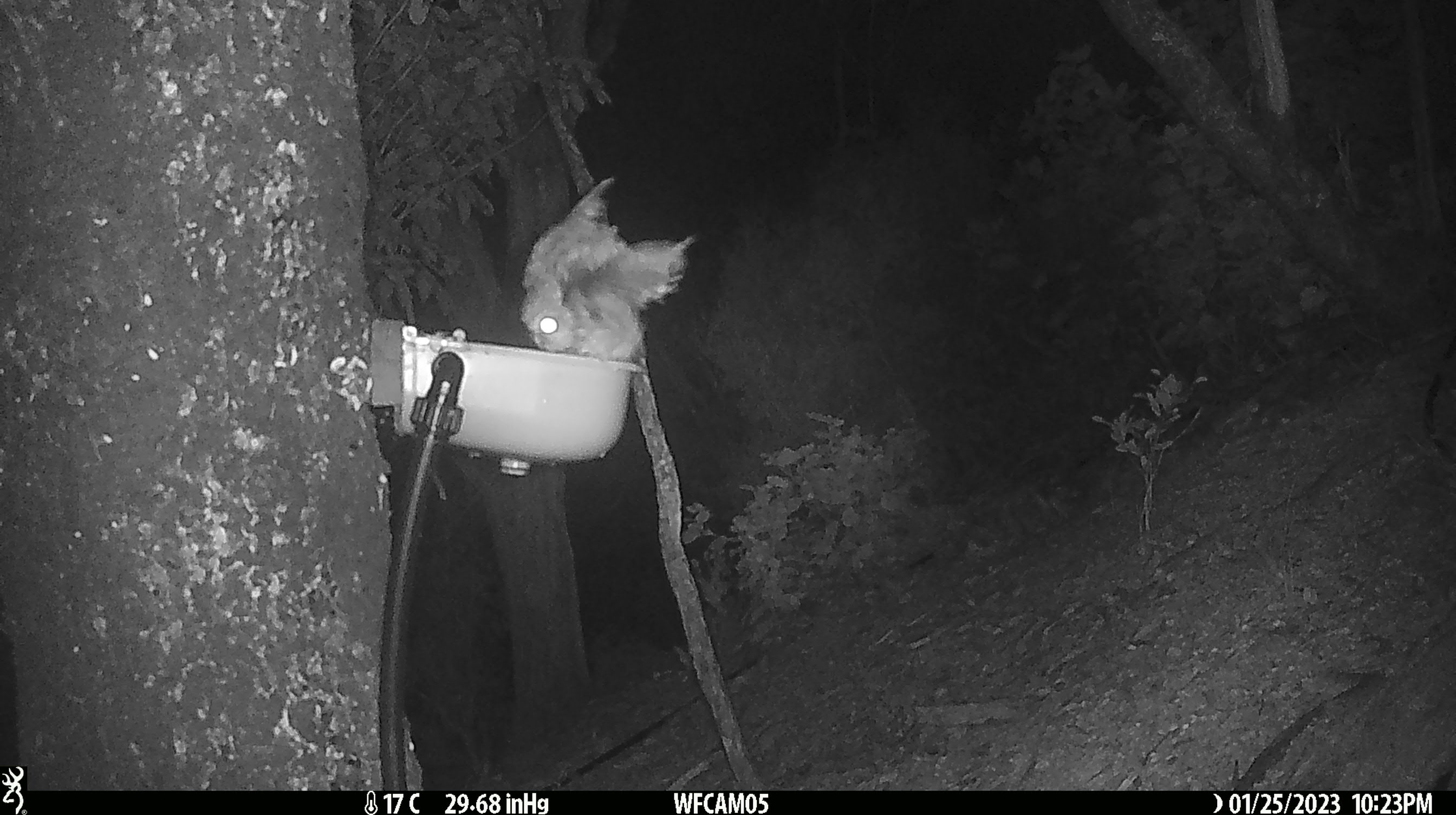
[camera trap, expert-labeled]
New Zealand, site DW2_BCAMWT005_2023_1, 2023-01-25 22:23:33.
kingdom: Animalia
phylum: Chordata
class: Aves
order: Strigiformes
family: Strigidae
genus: Ninox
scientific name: Ninox novaeseelandiae novaeseelandiae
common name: morepork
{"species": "morepork (Ninox novaeseelandiae novaeseelandiae)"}